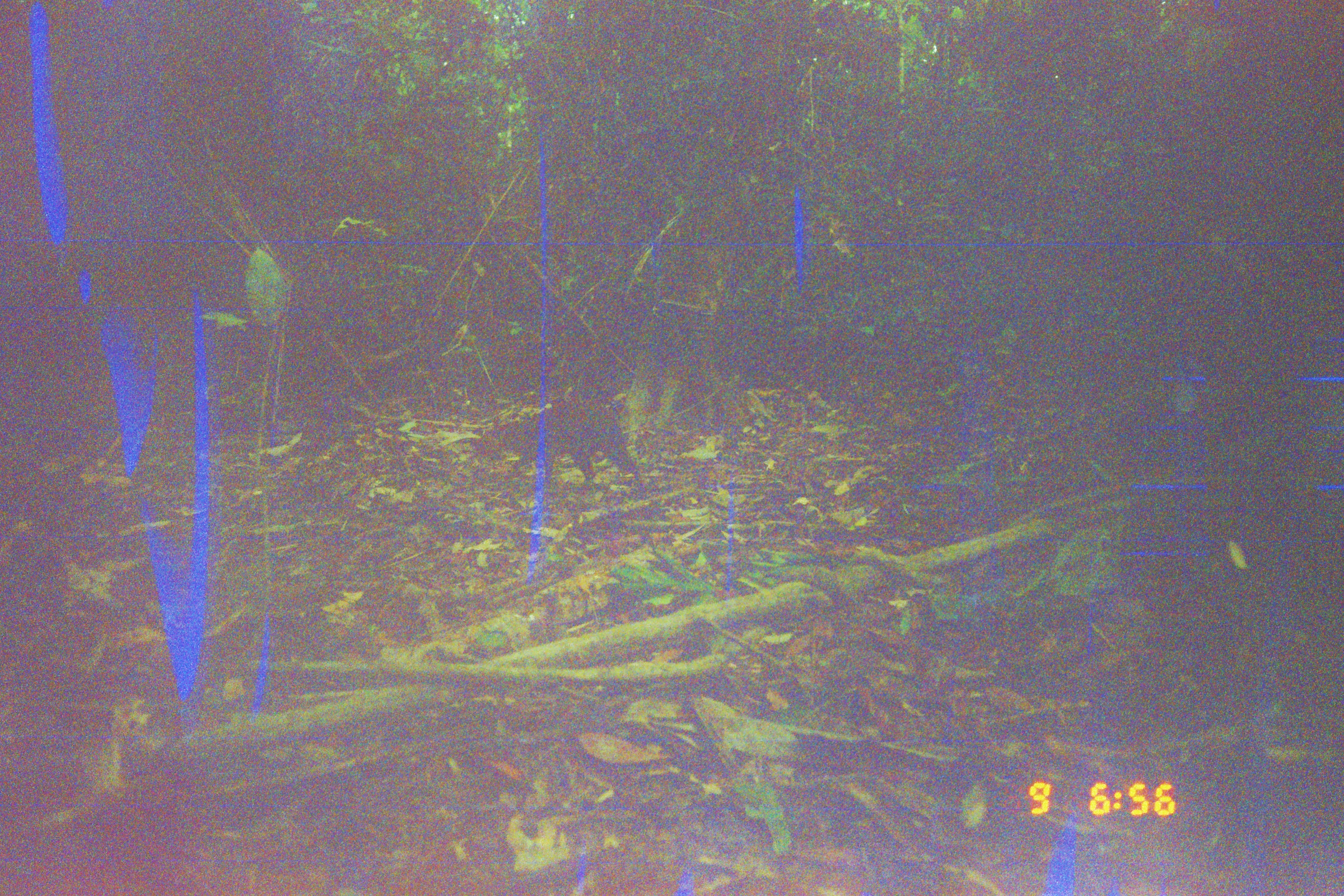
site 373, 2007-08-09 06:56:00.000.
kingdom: Animalia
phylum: Chordata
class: Mammalia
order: Rodentia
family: Dasyproctidae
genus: Dasyprocta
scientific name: Dasyprocta punctata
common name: central american agouti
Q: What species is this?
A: Dasyprocta punctata (central american agouti).